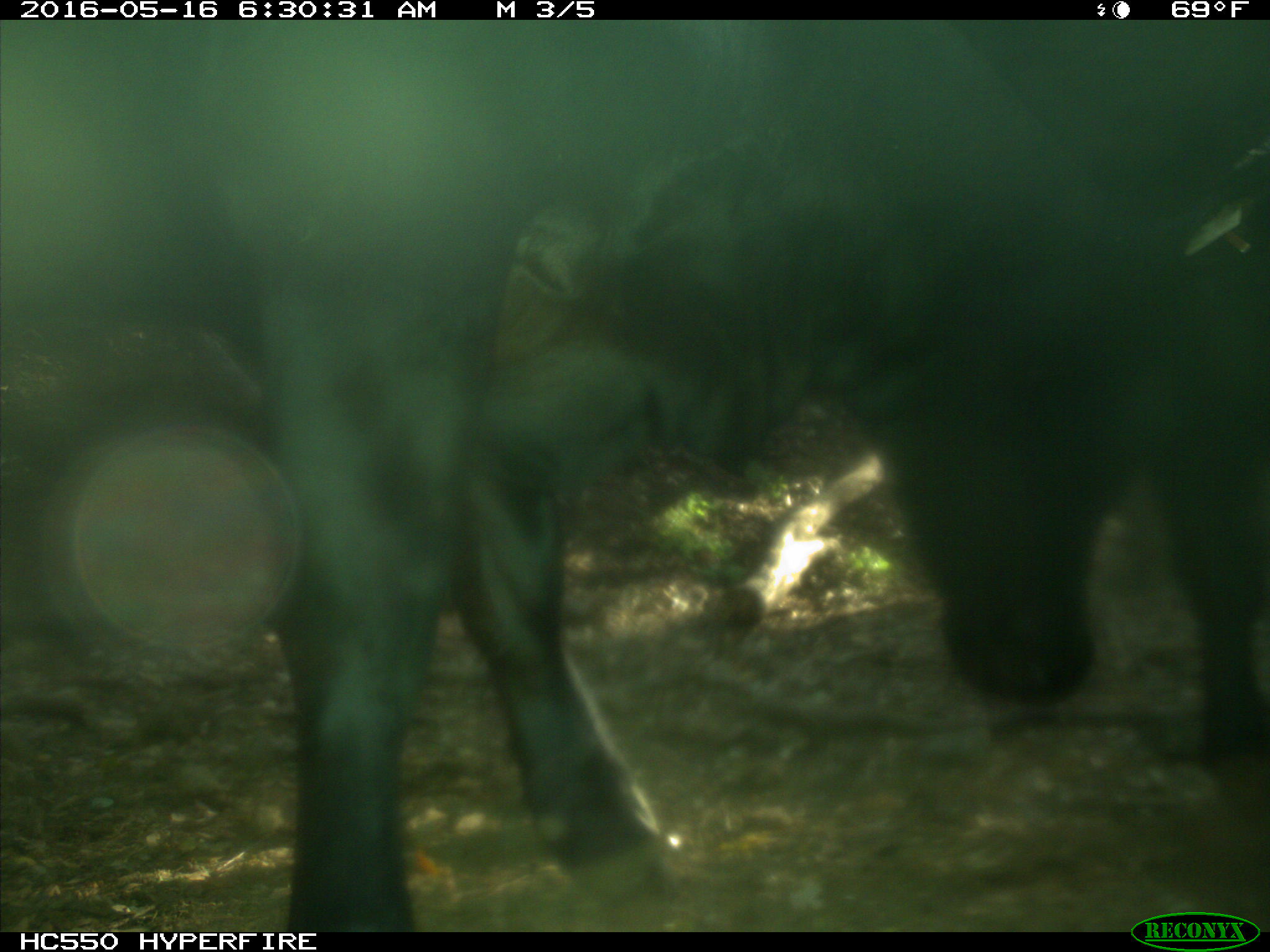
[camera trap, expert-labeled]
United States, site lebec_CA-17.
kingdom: Animalia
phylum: Chordata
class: Mammalia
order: Artiodactyla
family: Bovidae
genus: Bos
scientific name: Bos taurus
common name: domestic cow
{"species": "Bos taurus (domestic cow)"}